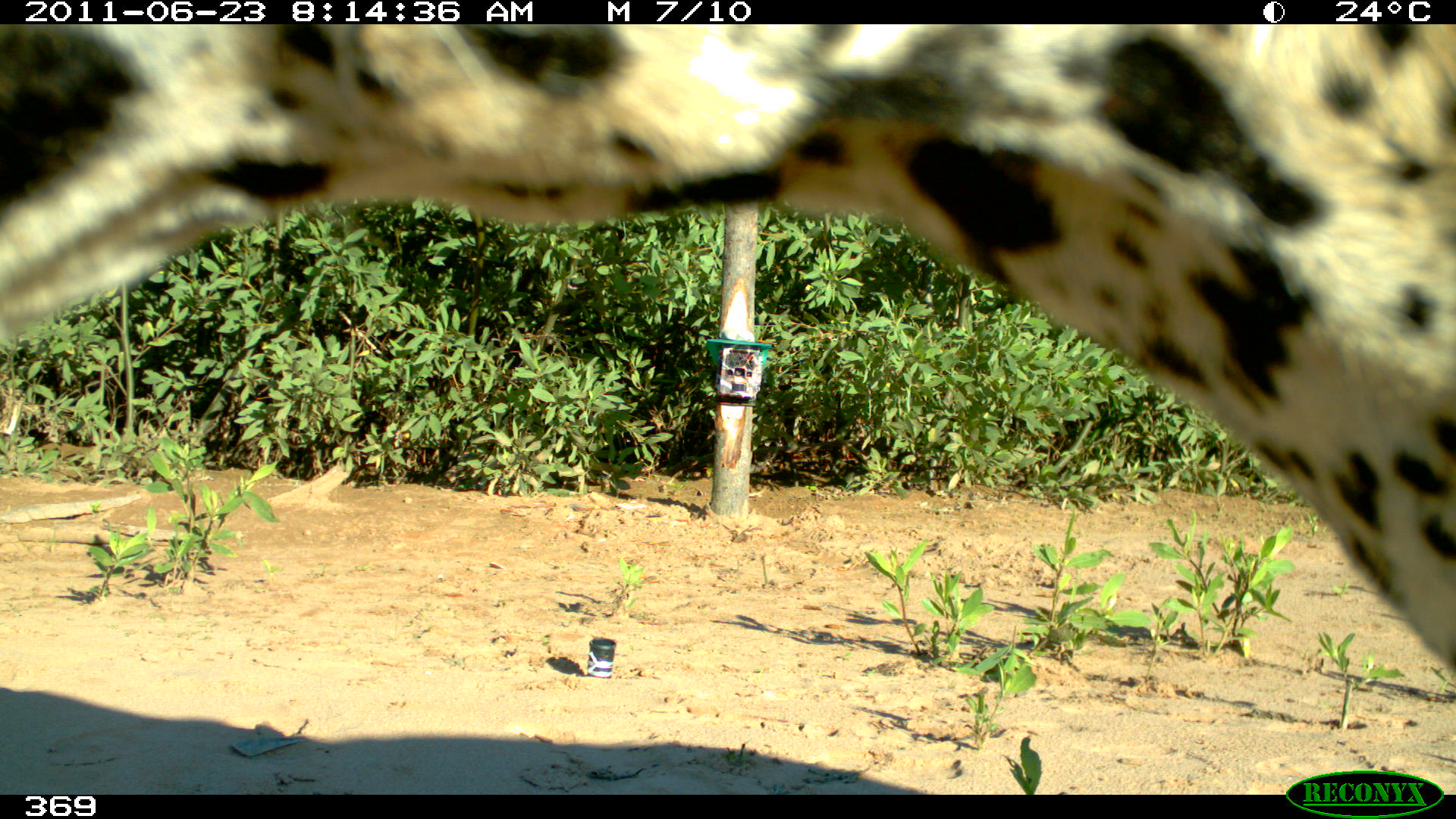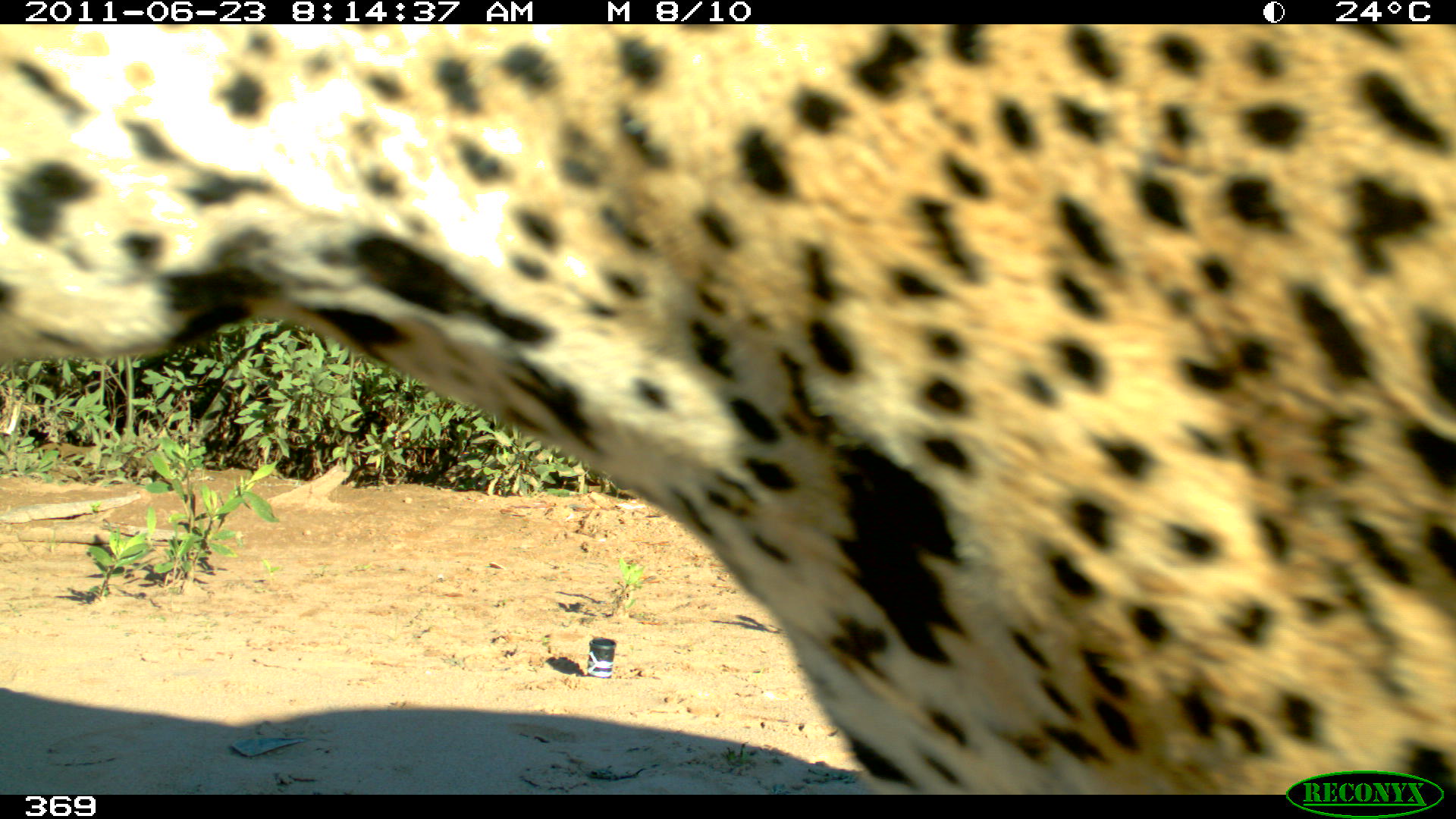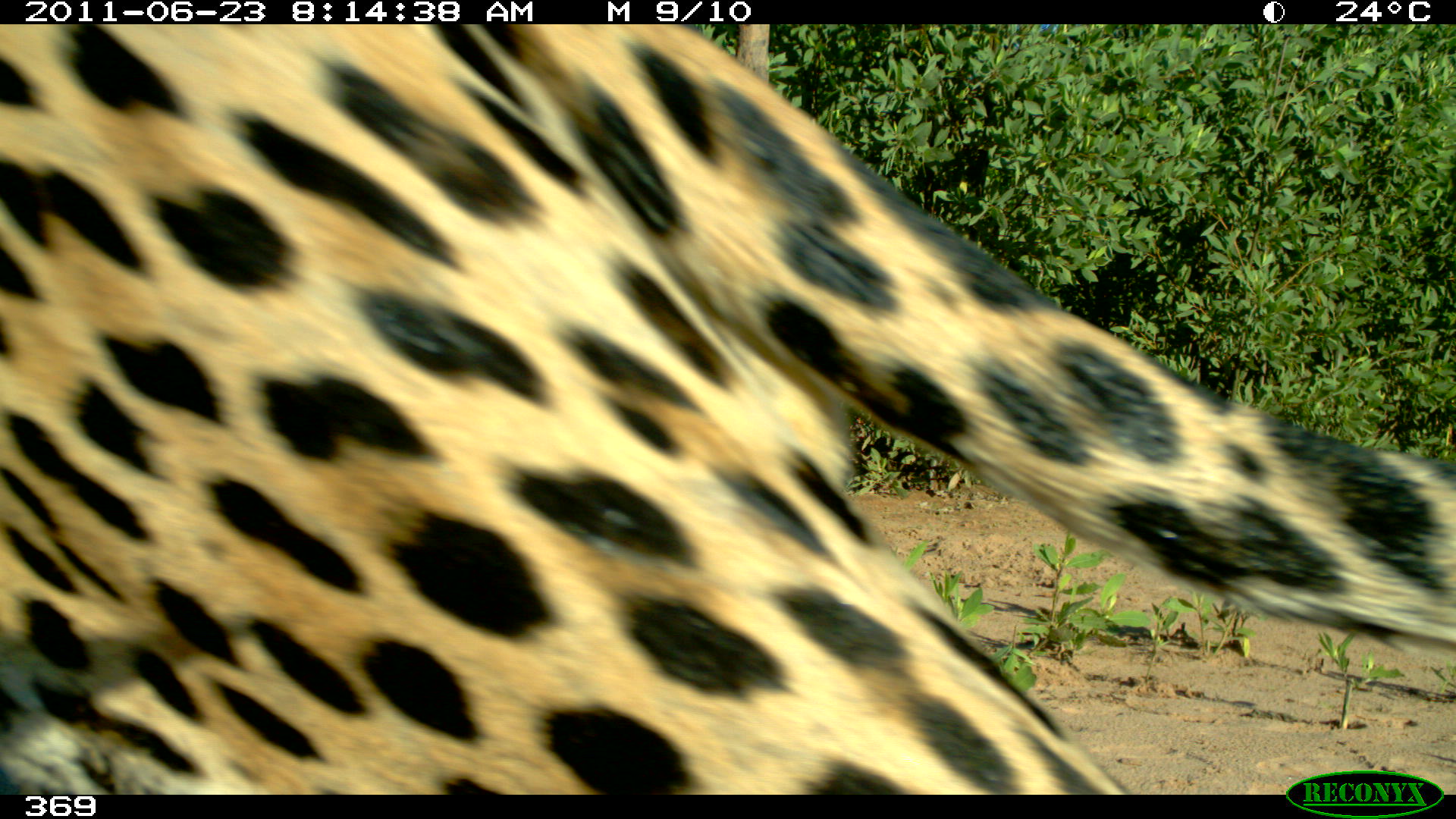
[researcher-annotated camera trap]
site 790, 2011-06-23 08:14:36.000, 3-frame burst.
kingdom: Animalia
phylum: Chordata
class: Mammalia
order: Carnivora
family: Felidae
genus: Panthera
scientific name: Panthera onca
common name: jaguar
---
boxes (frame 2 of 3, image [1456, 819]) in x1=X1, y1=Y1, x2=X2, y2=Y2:
panthera onca: x1=0, y1=20, x2=1453, y2=790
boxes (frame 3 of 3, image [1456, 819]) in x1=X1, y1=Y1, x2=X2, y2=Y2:
panthera onca: x1=0, y1=20, x2=1453, y2=790